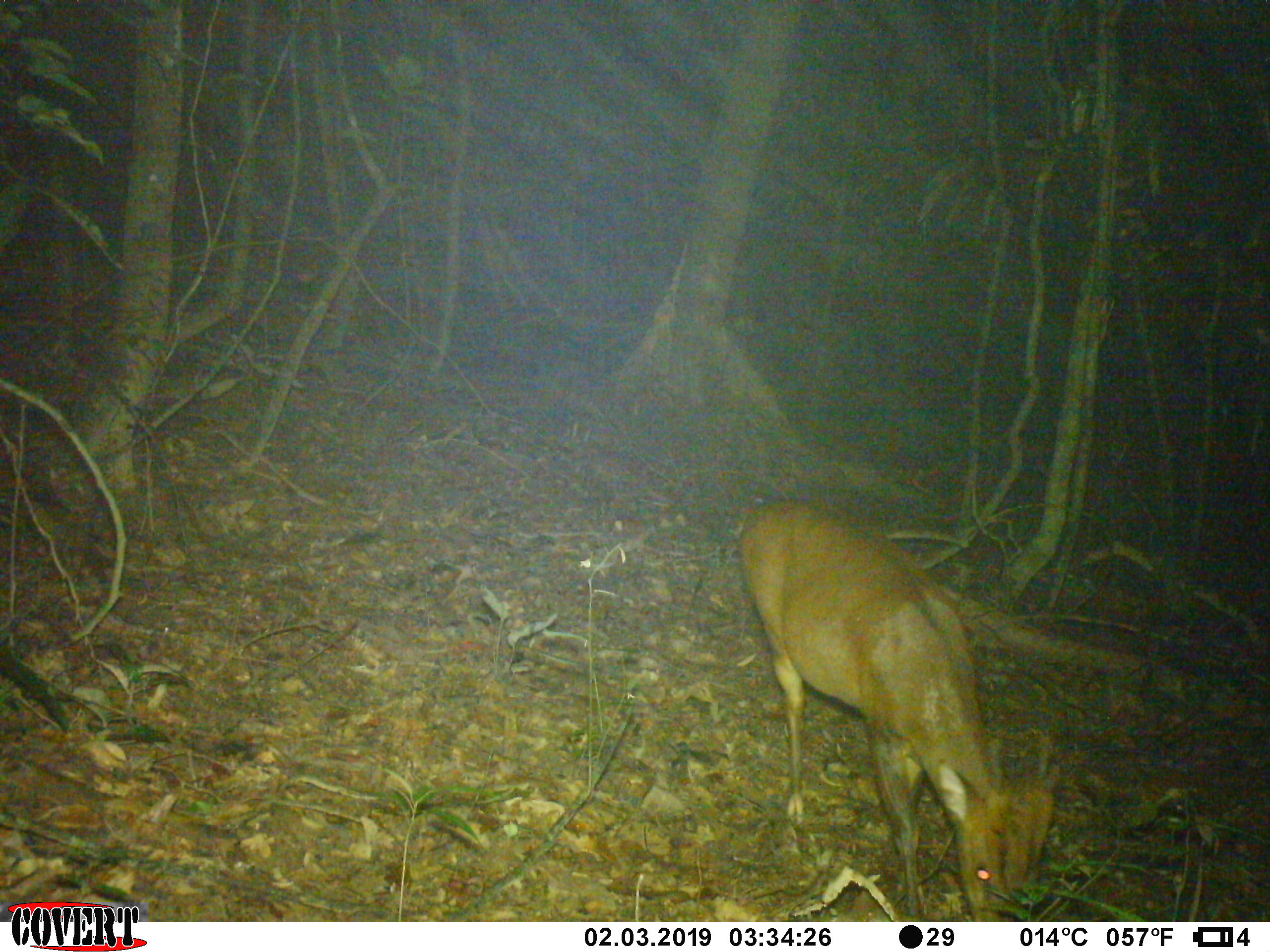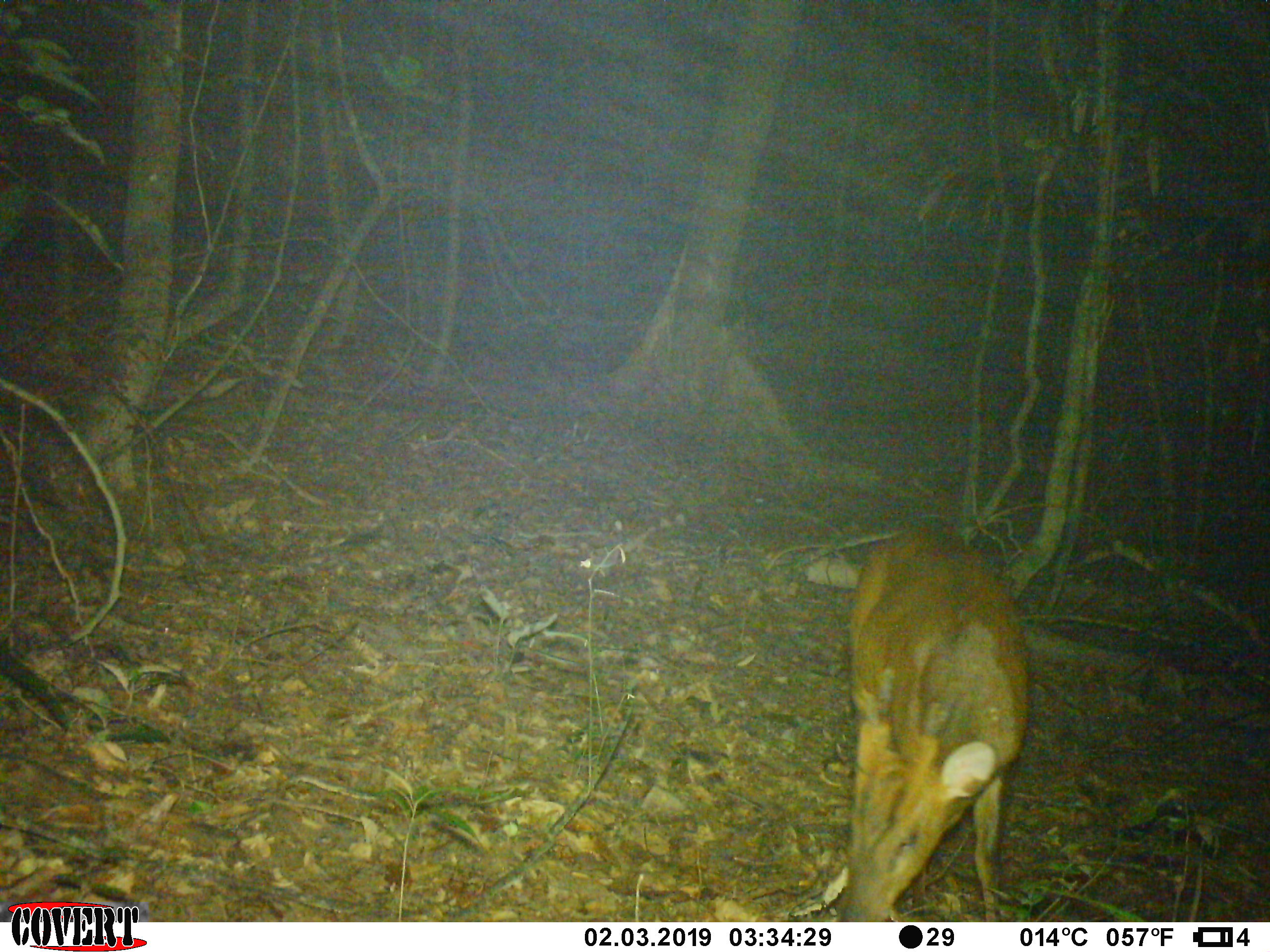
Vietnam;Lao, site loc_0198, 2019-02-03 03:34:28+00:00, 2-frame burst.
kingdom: Animalia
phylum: Chordata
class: Mammalia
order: Artiodactyla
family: Cervidae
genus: Muntiacus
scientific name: Muntiacus vuquangensis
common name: large-antlered muntjac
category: large antlered muntjac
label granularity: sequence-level